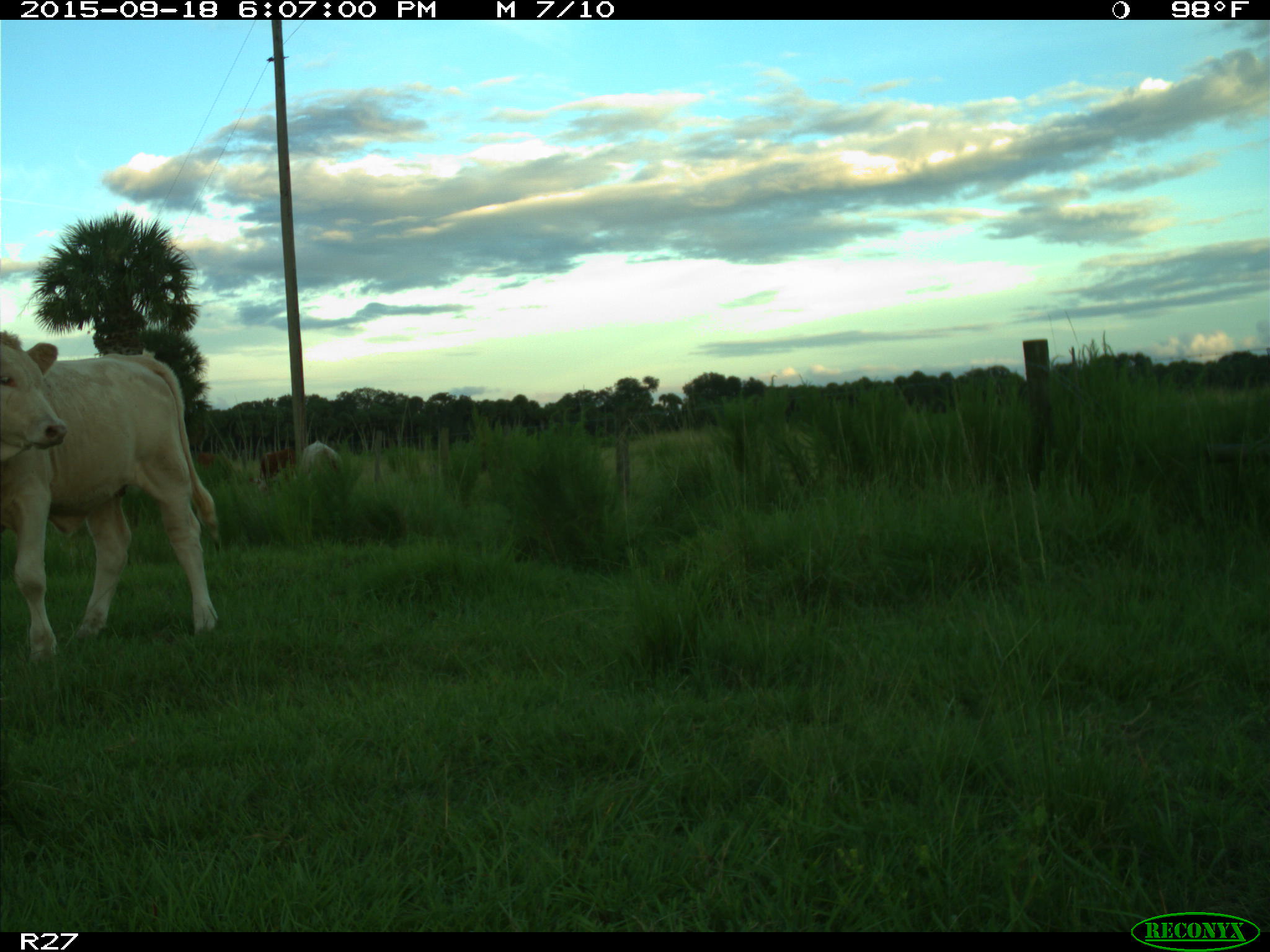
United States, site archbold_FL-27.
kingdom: Animalia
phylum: Chordata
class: Mammalia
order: Artiodactyla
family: Bovidae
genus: Bos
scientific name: Bos taurus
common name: domestic cow